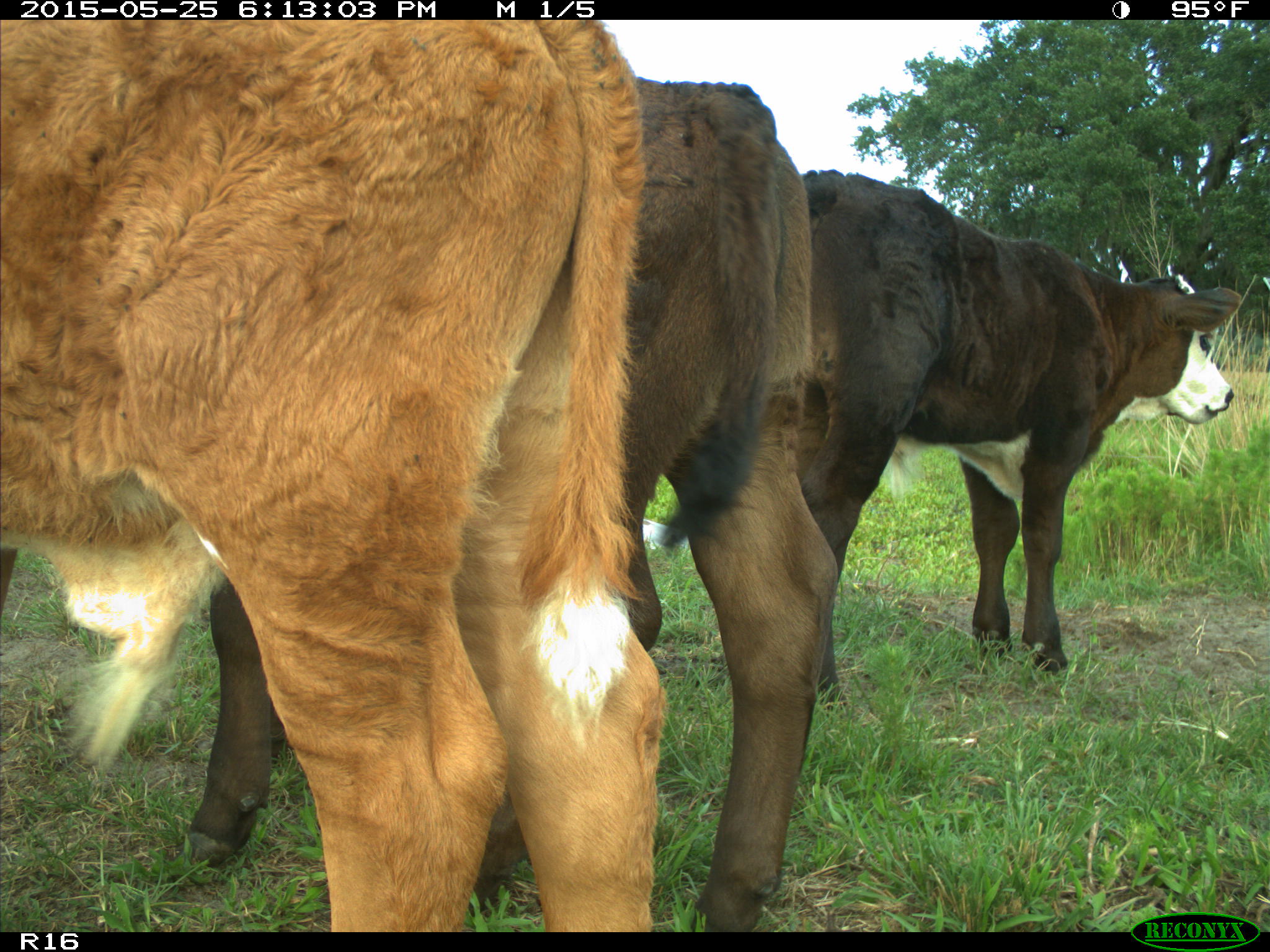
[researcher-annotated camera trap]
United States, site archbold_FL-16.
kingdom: Animalia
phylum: Chordata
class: Mammalia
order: Artiodactyla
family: Bovidae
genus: Bos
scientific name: Bos taurus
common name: domestic cow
Bos taurus (domestic cow).